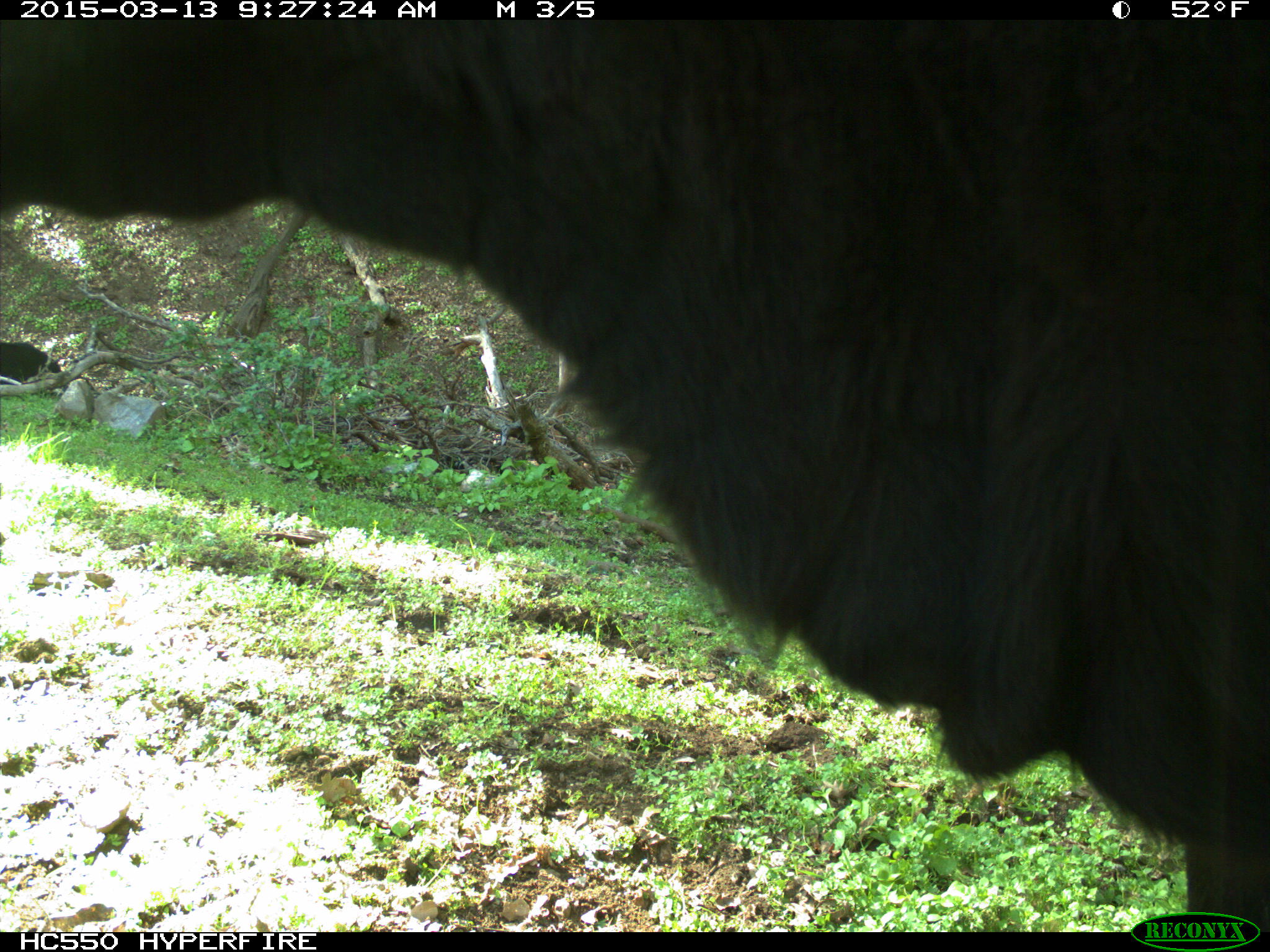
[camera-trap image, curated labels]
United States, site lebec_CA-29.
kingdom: Animalia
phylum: Chordata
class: Mammalia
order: Artiodactyla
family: Bovidae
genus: Bos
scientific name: Bos taurus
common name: domestic cow